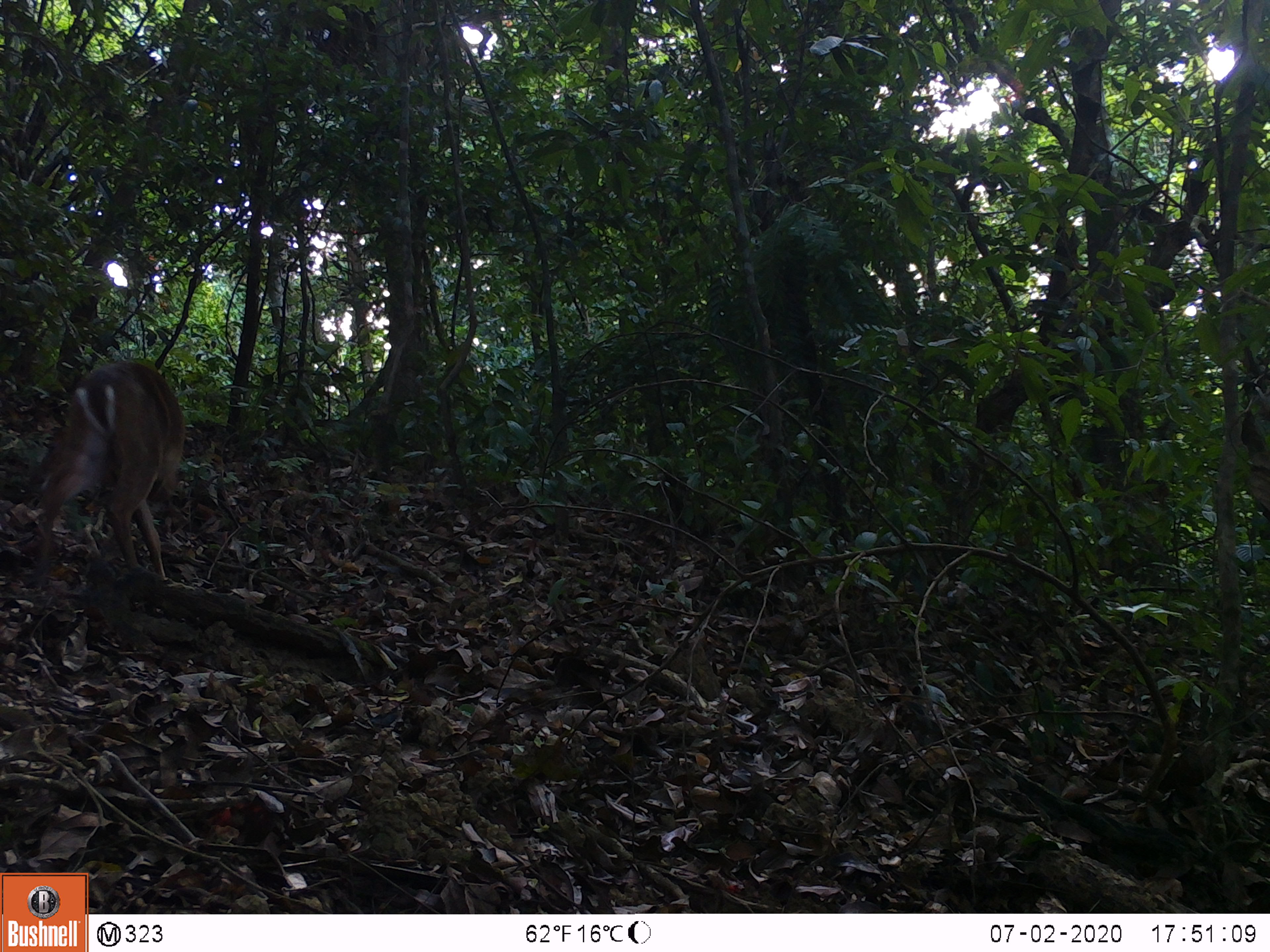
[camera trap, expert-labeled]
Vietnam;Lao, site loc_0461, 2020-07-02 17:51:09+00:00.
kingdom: Animalia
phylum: Chordata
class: Mammalia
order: Artiodactyla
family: Cervidae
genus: Muntiacus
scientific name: Muntiacus vuquangensis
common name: large-antlered muntjac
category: large antlered muntjac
Large antlered muntjac (large-antlered muntjac) (Muntiacus vuquangensis). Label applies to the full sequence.